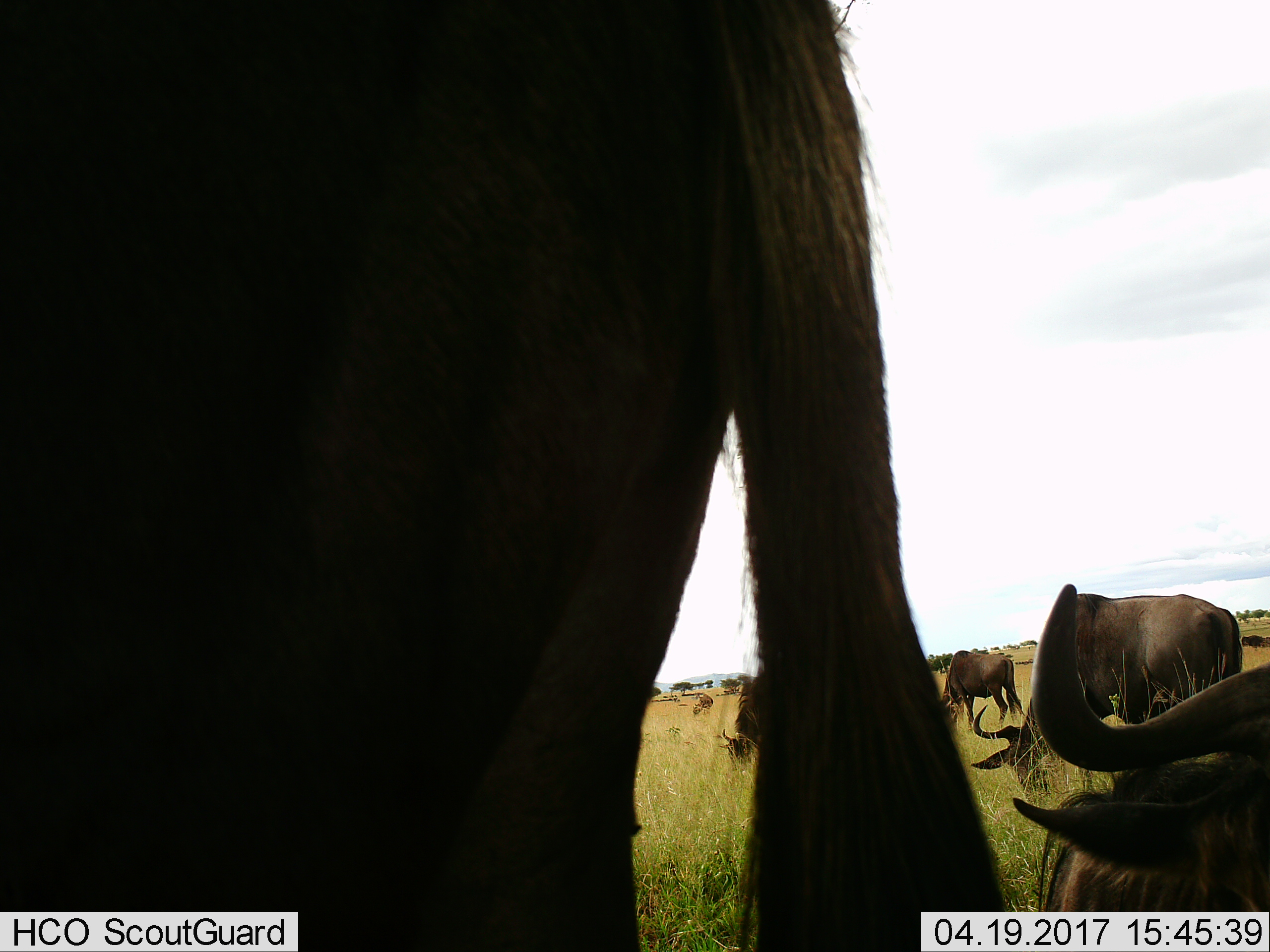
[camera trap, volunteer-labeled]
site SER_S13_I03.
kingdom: Animalia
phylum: Chordata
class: Mammalia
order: Artiodactyla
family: Bovidae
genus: Connochaetes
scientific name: Connochaetes taurinus taurinus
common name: blue wildebeest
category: wildebeestblue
Wildebeestblue (blue wildebeest) (Connochaetes taurinus taurinus), count 8. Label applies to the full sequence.